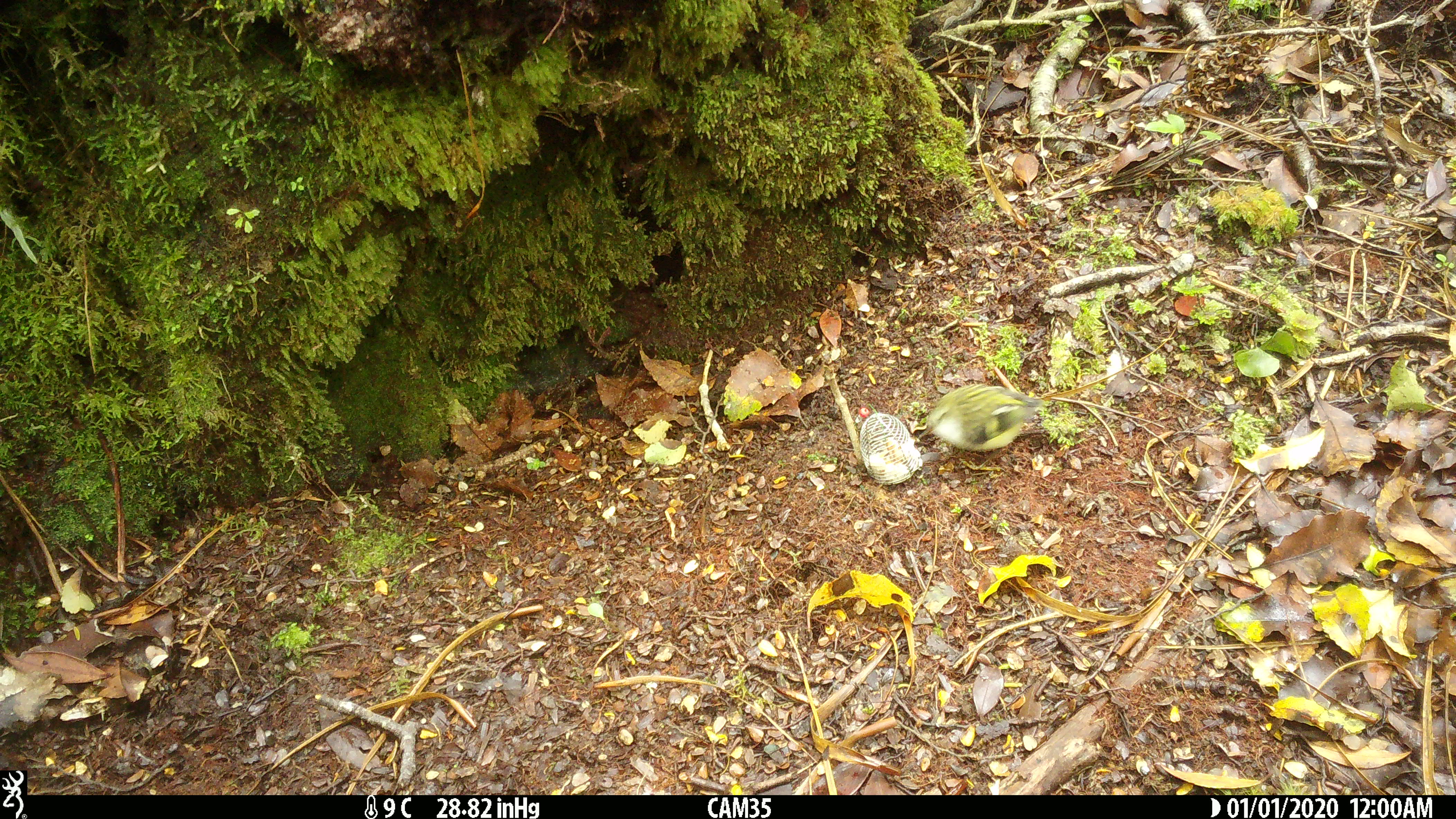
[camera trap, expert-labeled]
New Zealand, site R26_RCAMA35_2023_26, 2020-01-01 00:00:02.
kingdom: Animalia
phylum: Chordata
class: Aves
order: Passeriformes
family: Acanthisittidae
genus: Acanthisitta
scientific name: Acanthisitta chloris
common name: rifleman